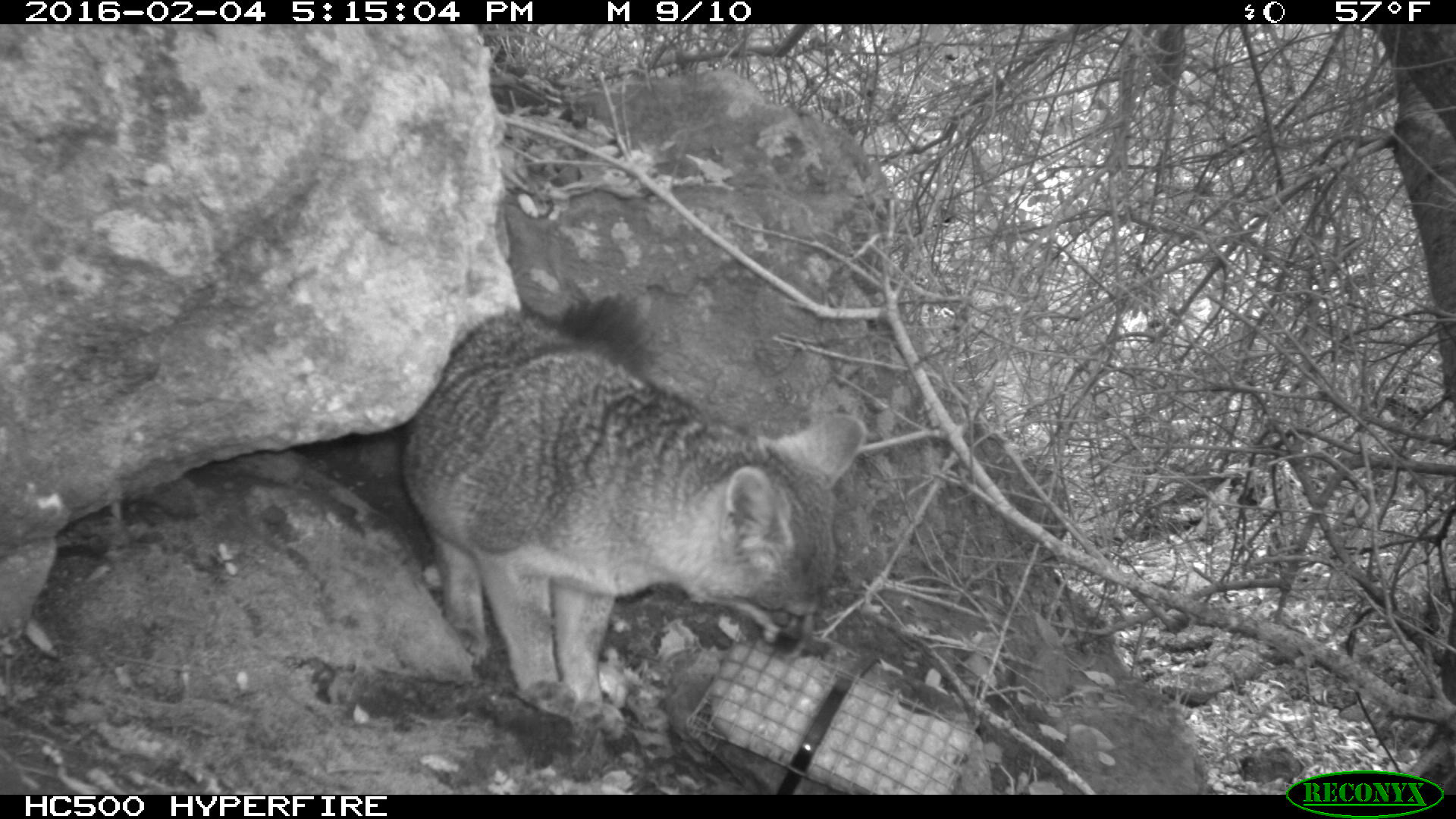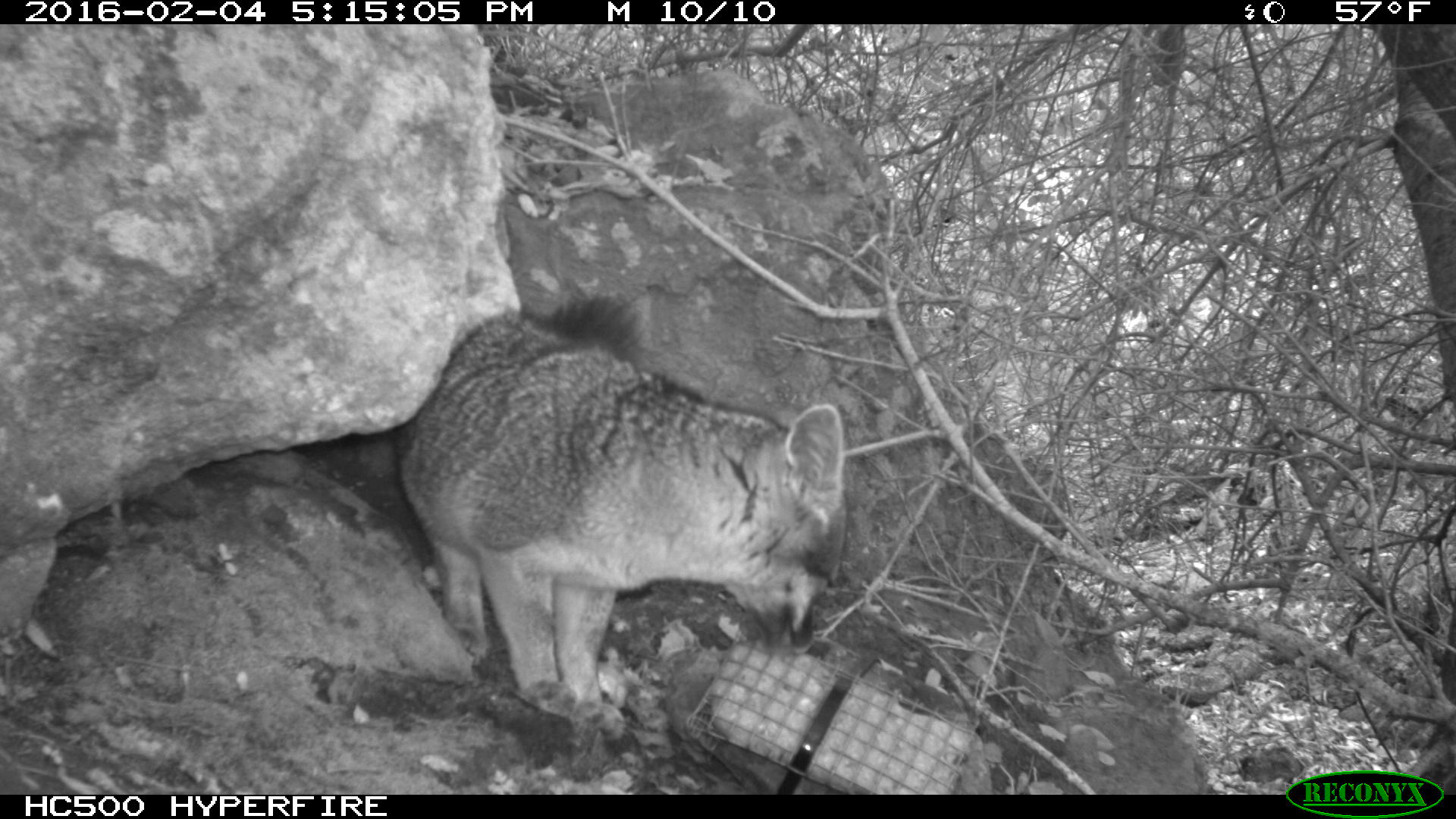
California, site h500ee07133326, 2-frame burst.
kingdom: Animalia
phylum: Chordata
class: Mammalia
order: Carnivora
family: Canidae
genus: Urocyon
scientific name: Urocyon littoralis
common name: island fox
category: fox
Fox (island fox) (Urocyon littoralis).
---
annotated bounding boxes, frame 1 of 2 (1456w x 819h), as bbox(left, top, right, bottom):
fox: bbox(403, 289, 867, 735)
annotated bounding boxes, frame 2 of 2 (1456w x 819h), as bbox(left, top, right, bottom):
fox: bbox(394, 289, 847, 742)